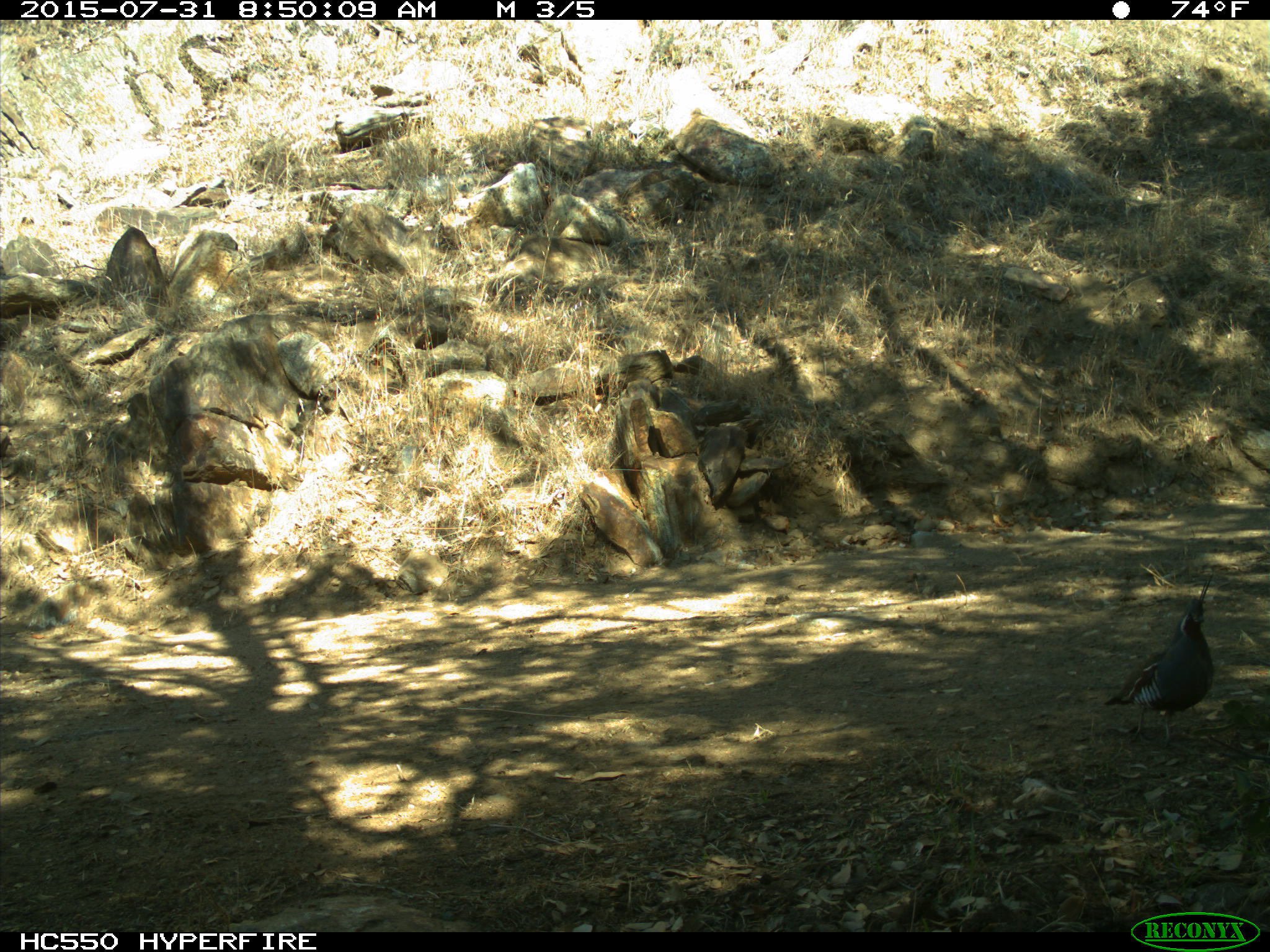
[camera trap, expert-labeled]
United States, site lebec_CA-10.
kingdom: Animalia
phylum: Chordata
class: Aves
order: Galliformes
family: Odontophoridae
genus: Callipepla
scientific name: Callipepla californica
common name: california quail